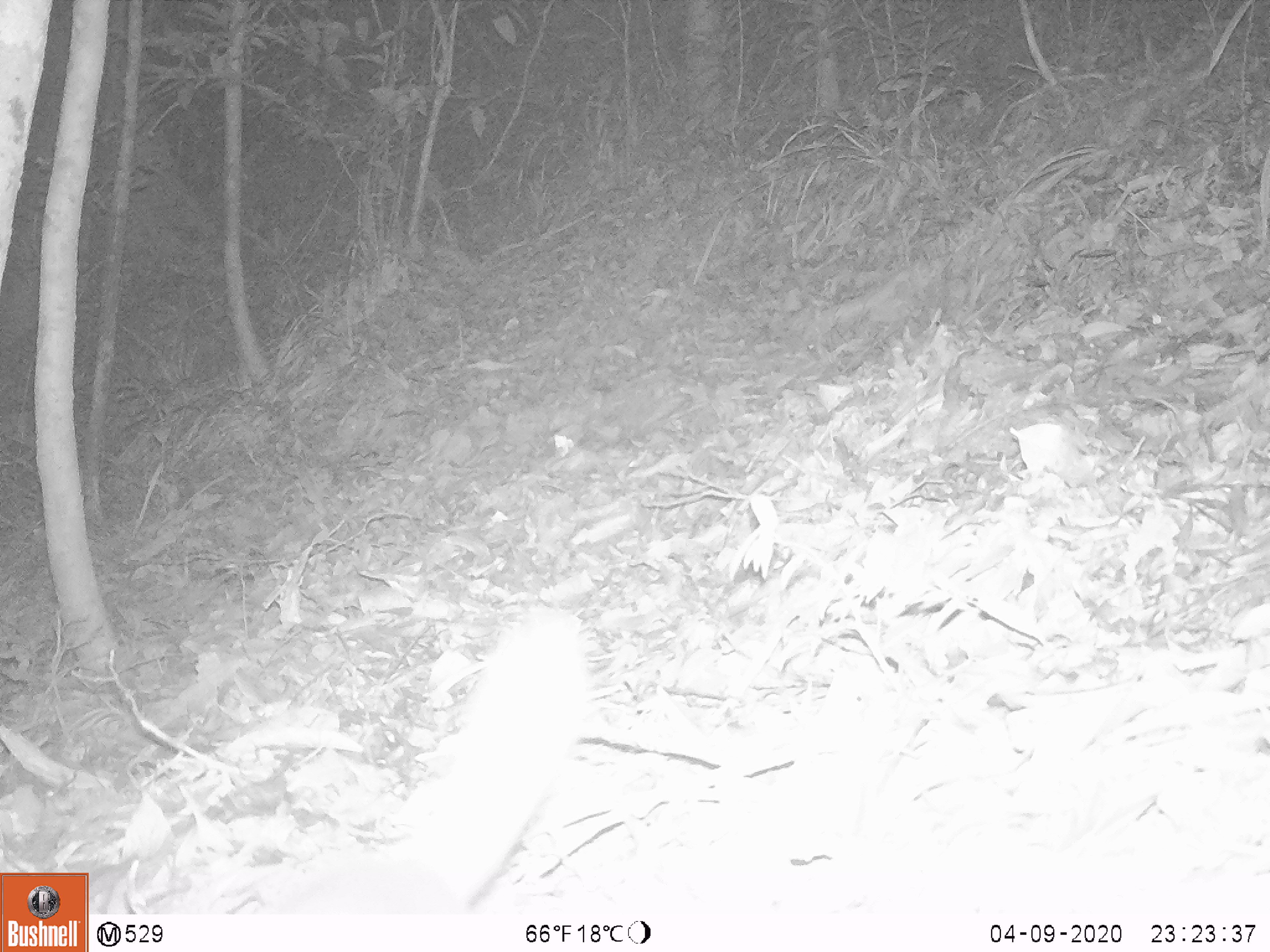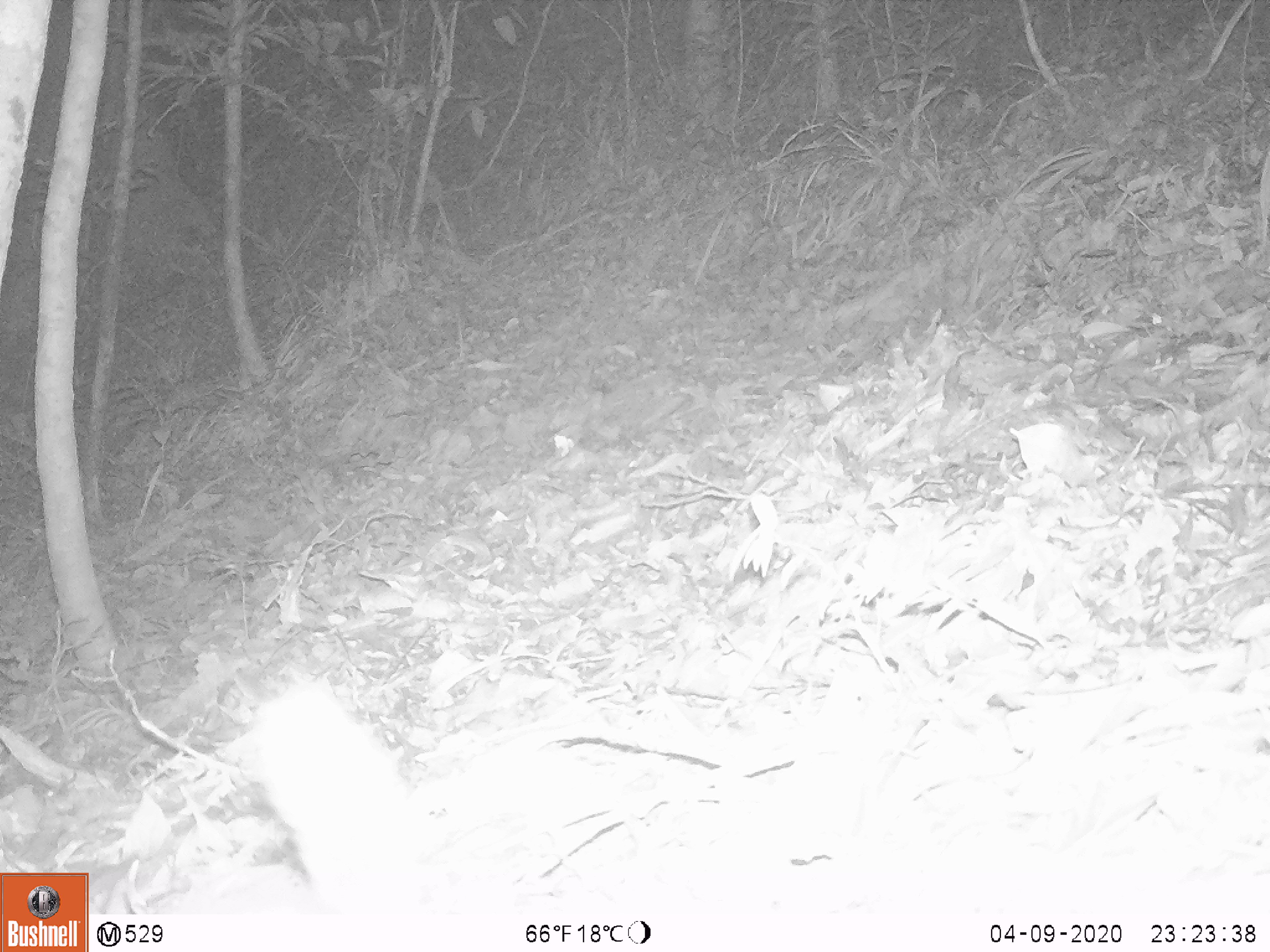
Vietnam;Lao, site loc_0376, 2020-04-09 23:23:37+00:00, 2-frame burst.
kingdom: Animalia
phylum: Chordata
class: Mammalia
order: Carnivora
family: Mustelidae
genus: Melogale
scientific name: Melogale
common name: ferret badger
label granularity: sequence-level